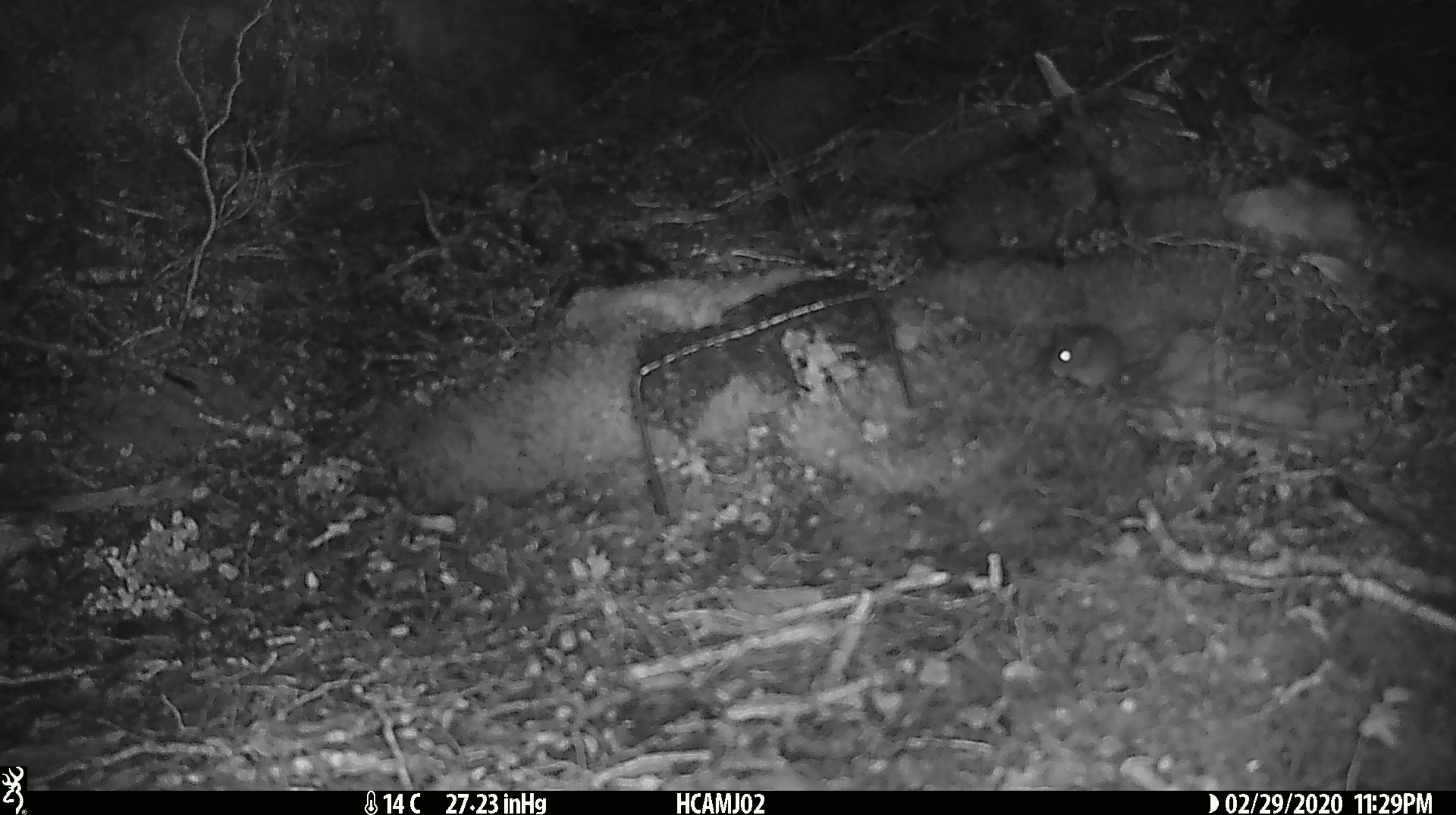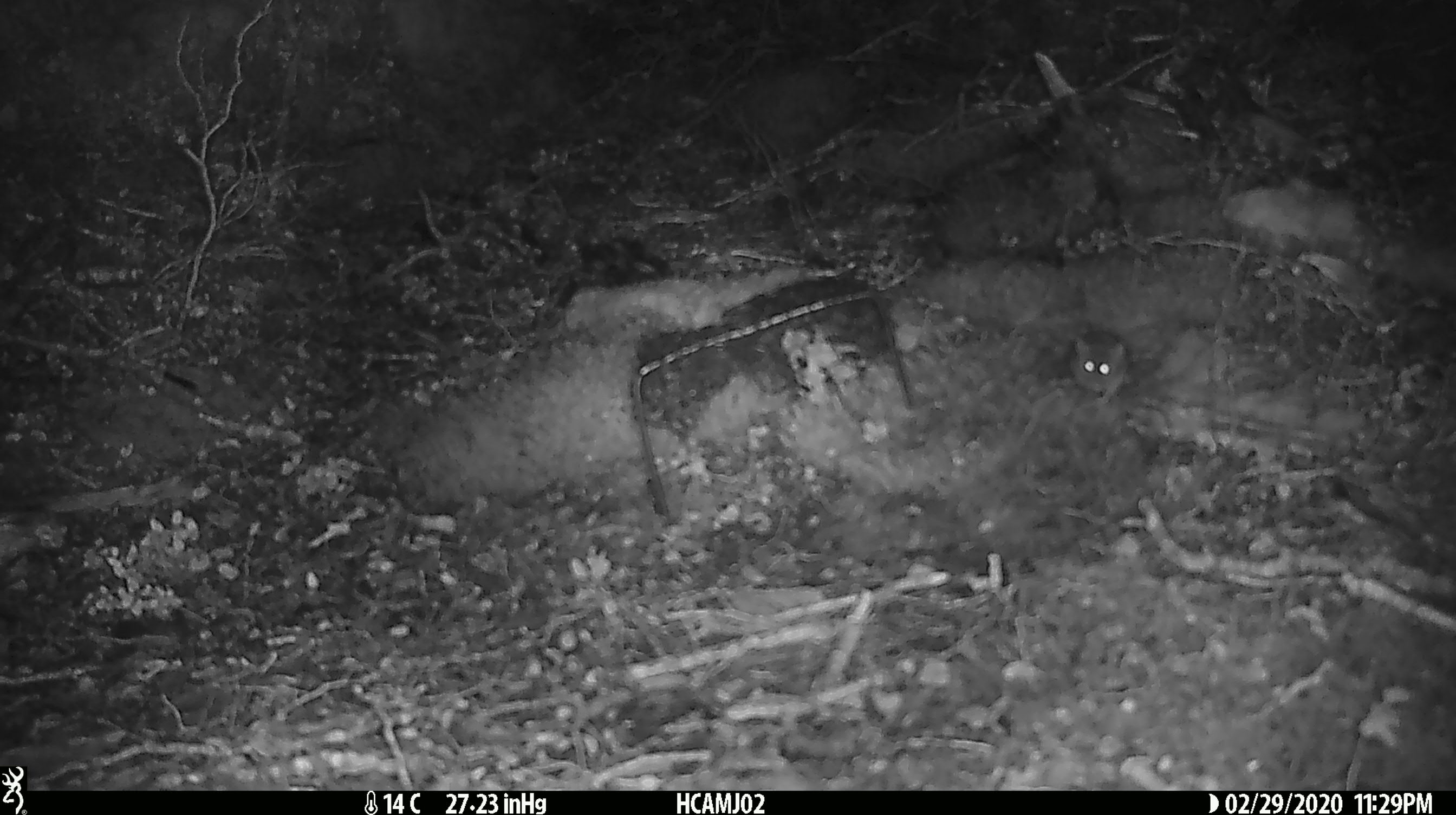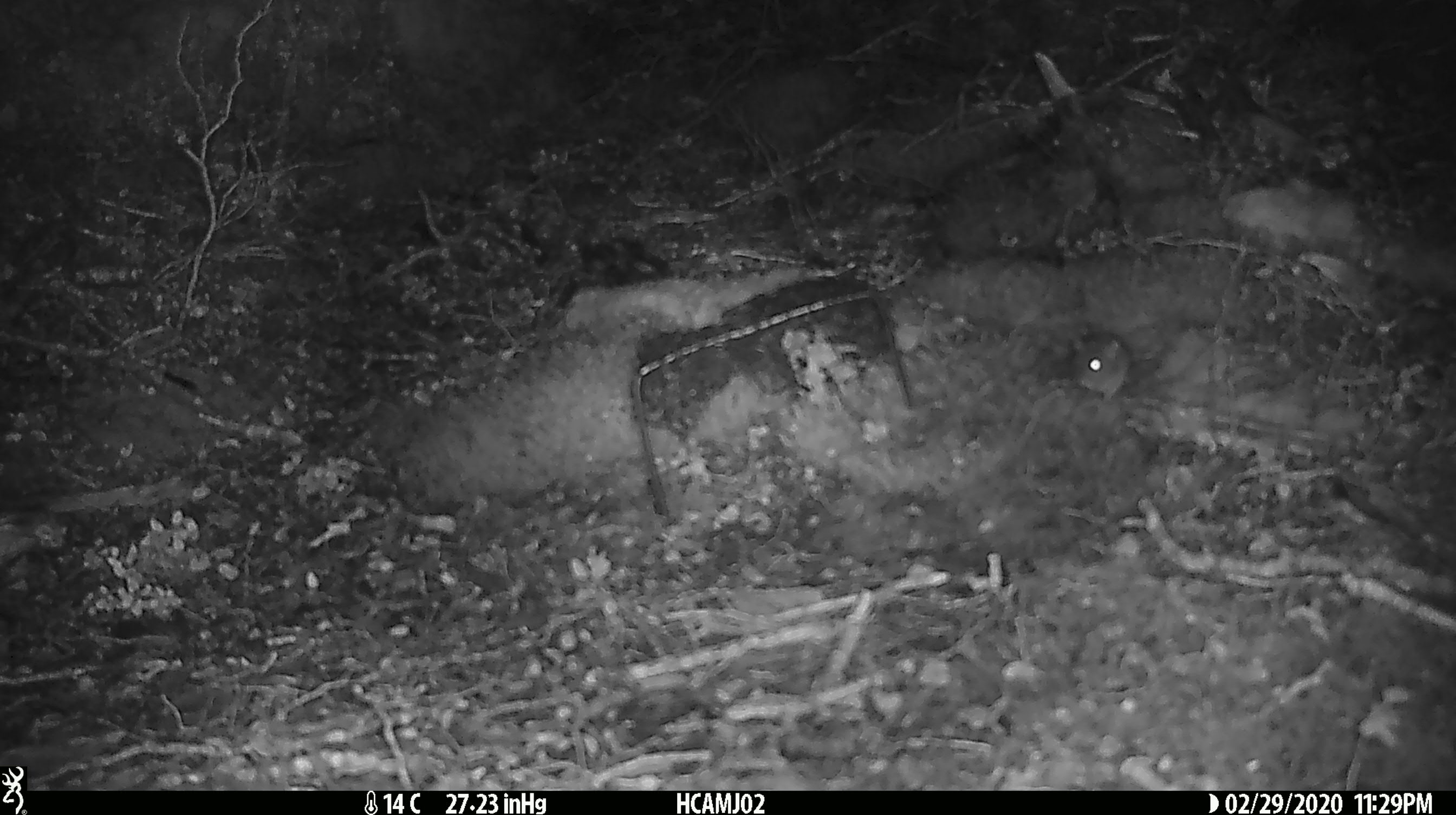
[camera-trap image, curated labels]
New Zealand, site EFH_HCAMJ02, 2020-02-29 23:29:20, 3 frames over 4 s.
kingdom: Animalia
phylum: Chordata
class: Mammalia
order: Rodentia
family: Muridae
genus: Mus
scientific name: Mus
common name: mouse